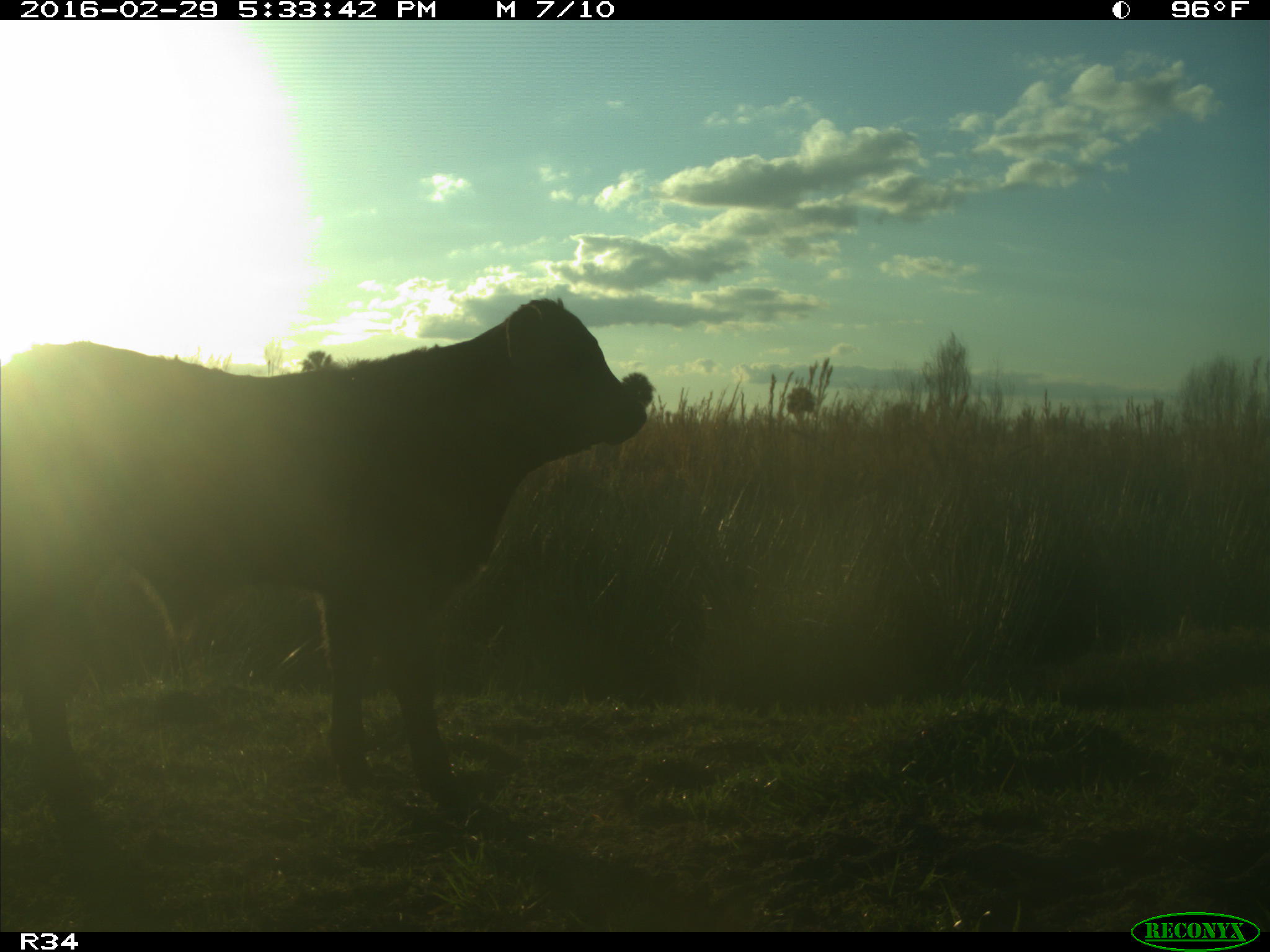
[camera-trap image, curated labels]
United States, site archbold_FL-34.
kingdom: Animalia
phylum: Chordata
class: Mammalia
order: Artiodactyla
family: Bovidae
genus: Bos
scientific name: Bos taurus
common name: domestic cow